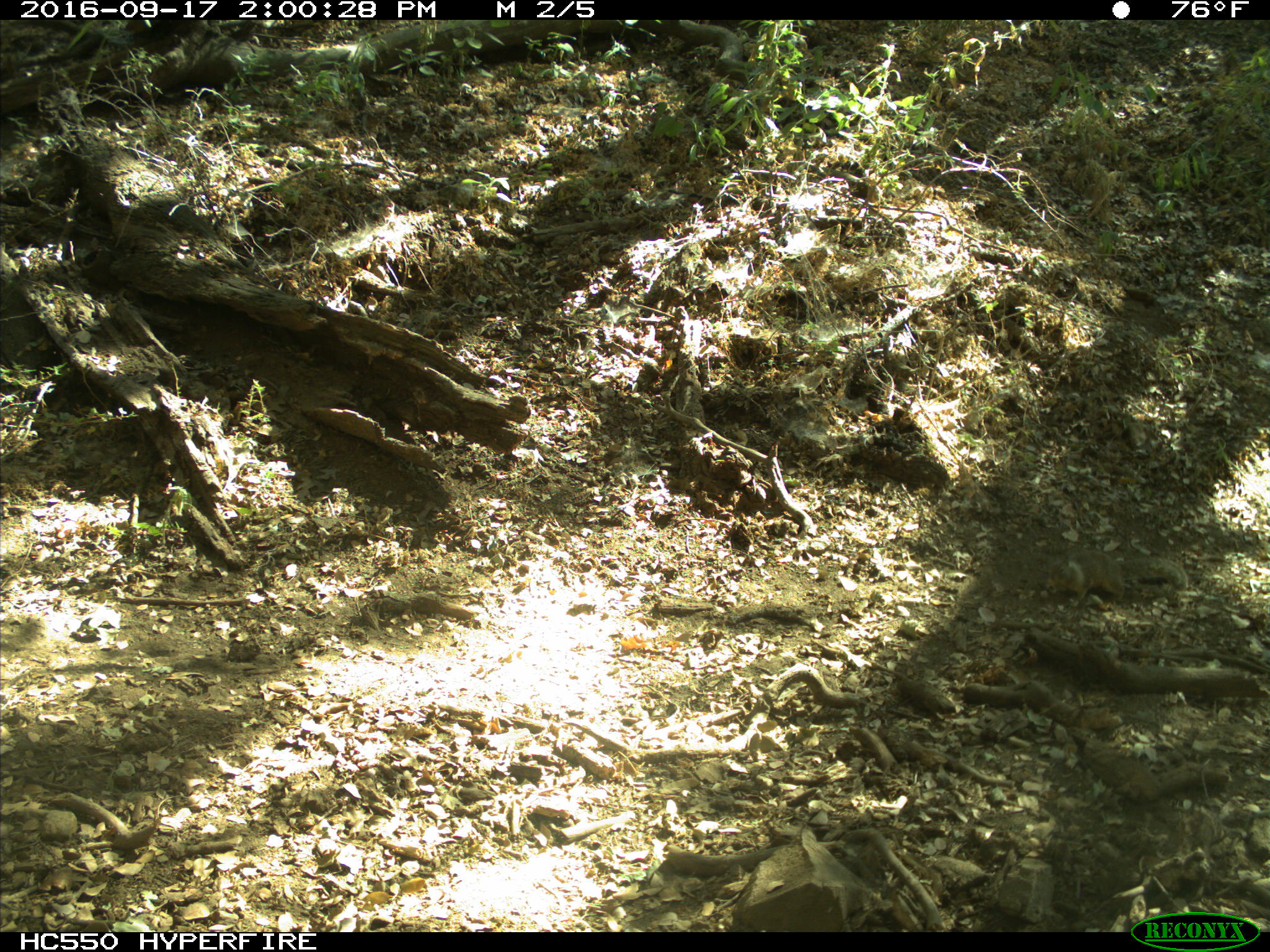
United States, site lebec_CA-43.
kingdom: Animalia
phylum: Chordata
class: Mammalia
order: Rodentia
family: Sciuridae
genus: Otospermophilus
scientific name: Otospermophilus beecheyi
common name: california ground squirrel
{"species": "Otospermophilus beecheyi (california ground squirrel)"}